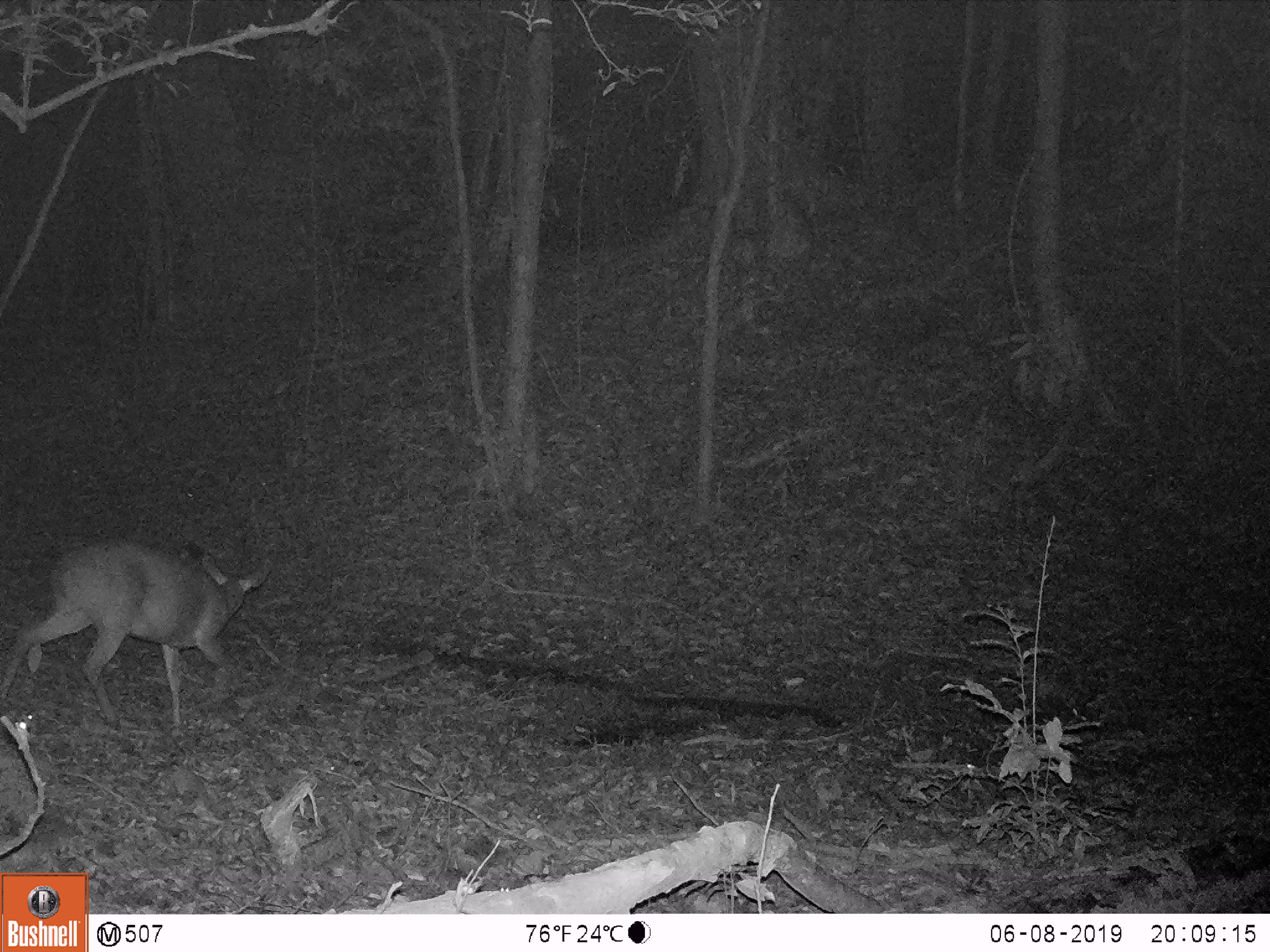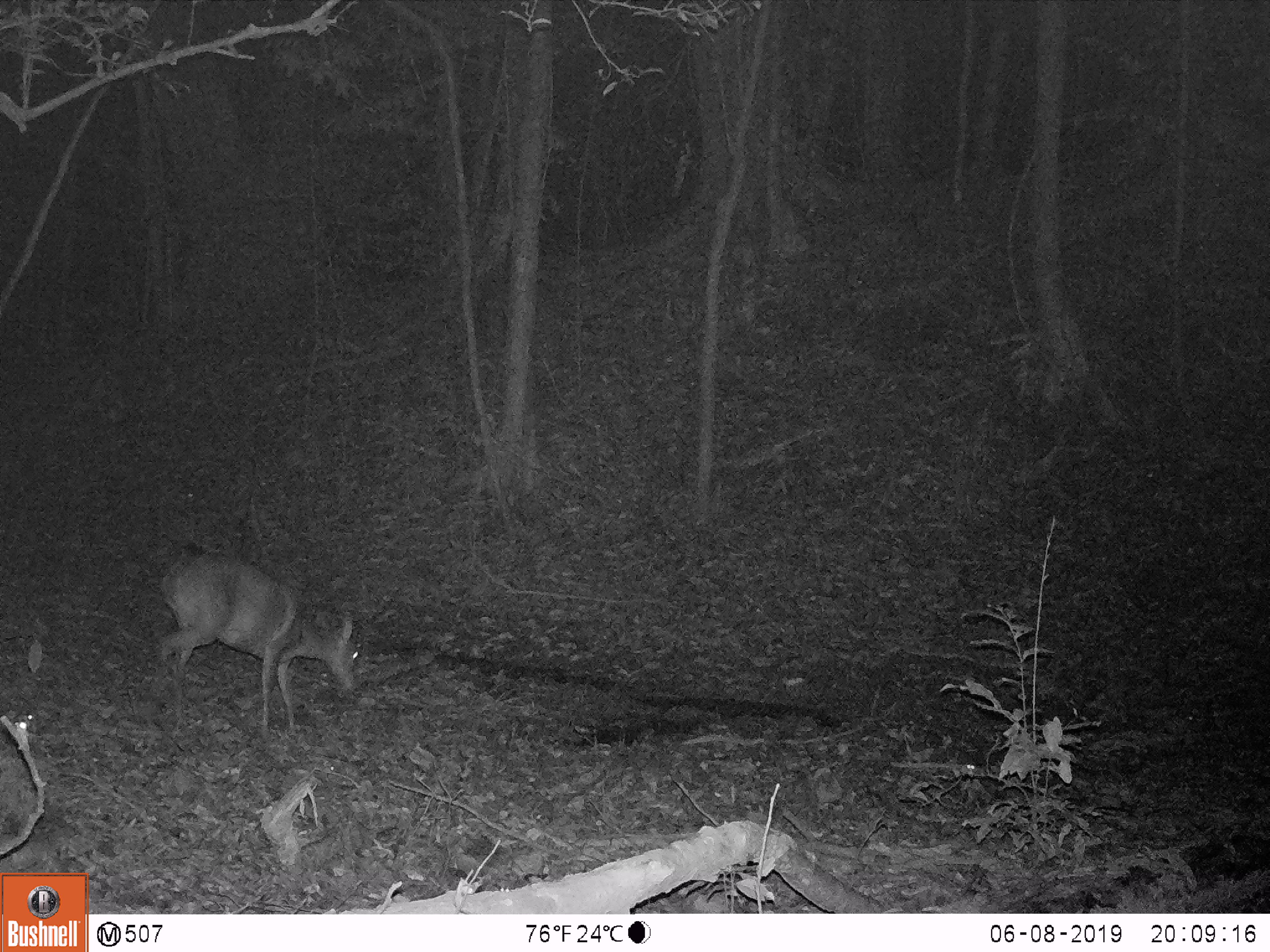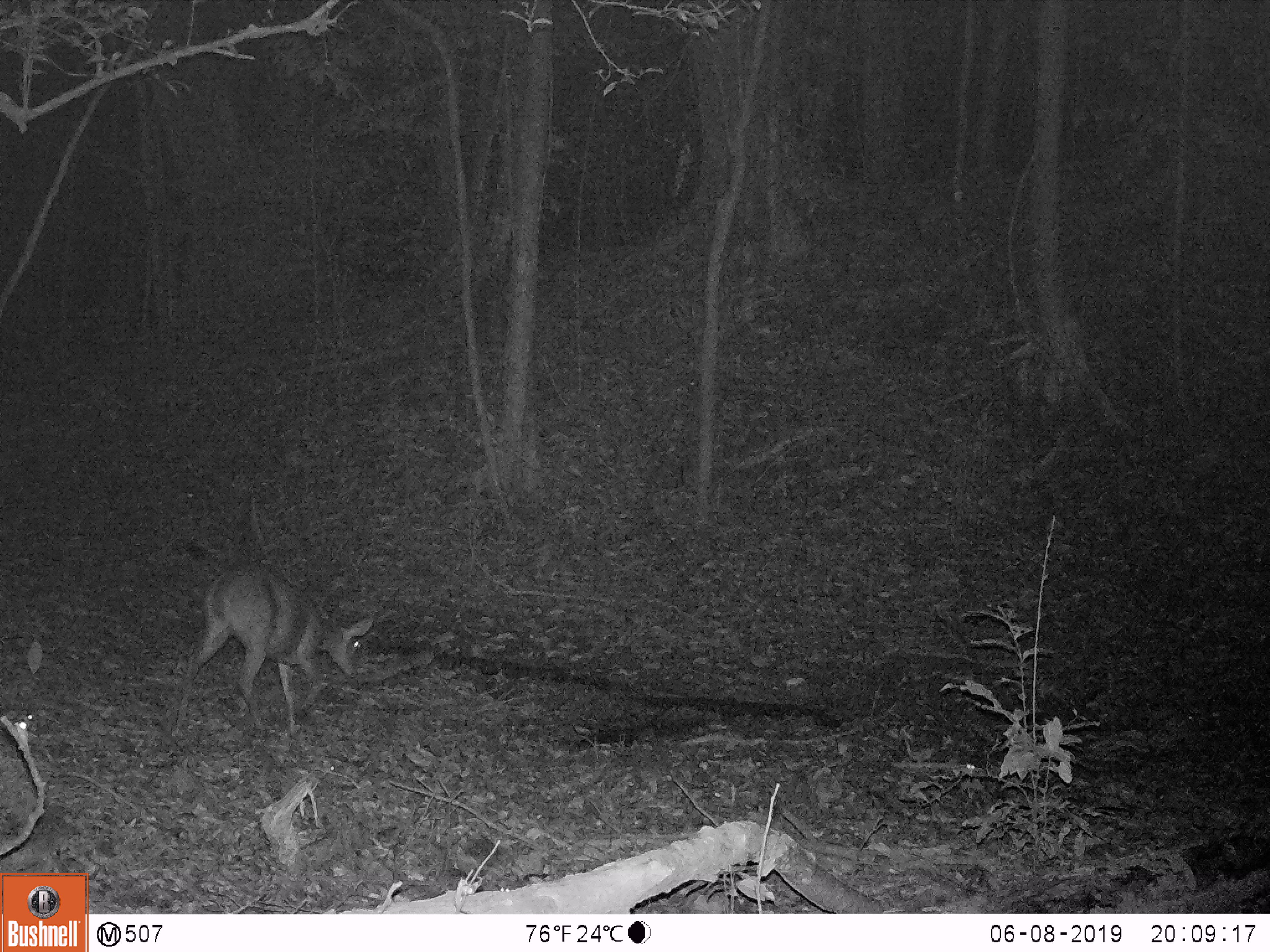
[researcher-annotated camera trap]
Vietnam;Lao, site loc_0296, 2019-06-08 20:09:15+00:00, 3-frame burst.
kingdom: Animalia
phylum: Chordata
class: Mammalia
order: Artiodactyla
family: Cervidae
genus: Muntiacus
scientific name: Muntiacus vuquangensis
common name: large-antlered muntjac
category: large antlered muntjac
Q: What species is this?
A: Large antlered muntjac (large-antlered muntjac) (Muntiacus vuquangensis).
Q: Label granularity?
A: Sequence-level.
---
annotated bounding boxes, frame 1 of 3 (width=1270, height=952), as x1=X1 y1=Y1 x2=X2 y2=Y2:
large antlered muntjac: x1=0 y1=539 x2=269 y2=724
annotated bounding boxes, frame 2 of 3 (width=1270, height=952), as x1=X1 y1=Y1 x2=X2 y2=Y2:
large antlered muntjac: x1=153 y1=553 x2=359 y2=738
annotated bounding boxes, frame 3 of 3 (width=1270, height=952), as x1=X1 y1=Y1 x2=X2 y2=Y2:
large antlered muntjac: x1=175 y1=561 x2=374 y2=737